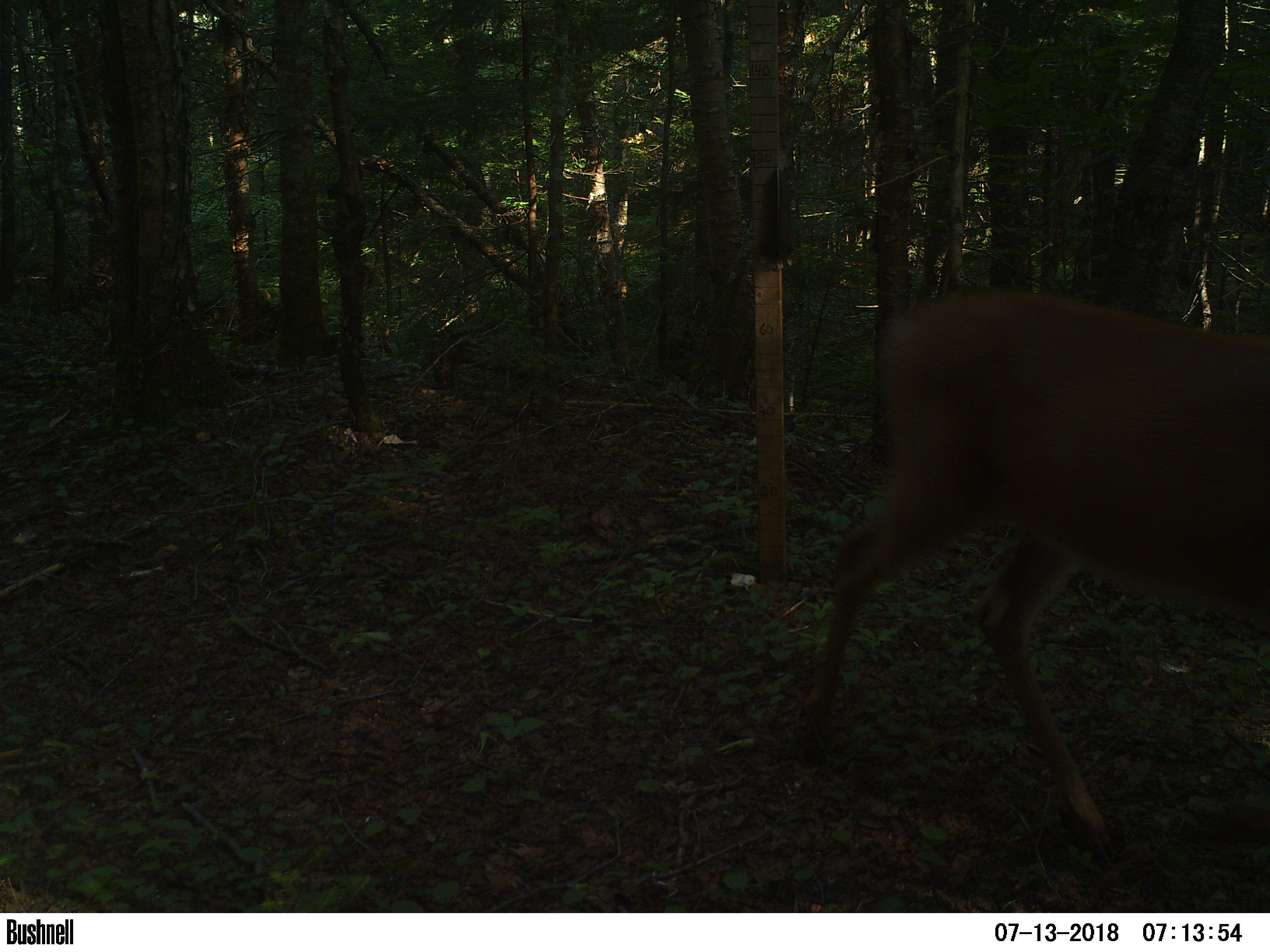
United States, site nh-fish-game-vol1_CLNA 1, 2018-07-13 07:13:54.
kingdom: Animalia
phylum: Chordata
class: Mammalia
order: Artiodactyla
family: Cervidae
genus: Odocoileus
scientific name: Odocoileus virginianus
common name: white-tailed deer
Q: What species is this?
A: White-tailed deer (Odocoileus virginianus).